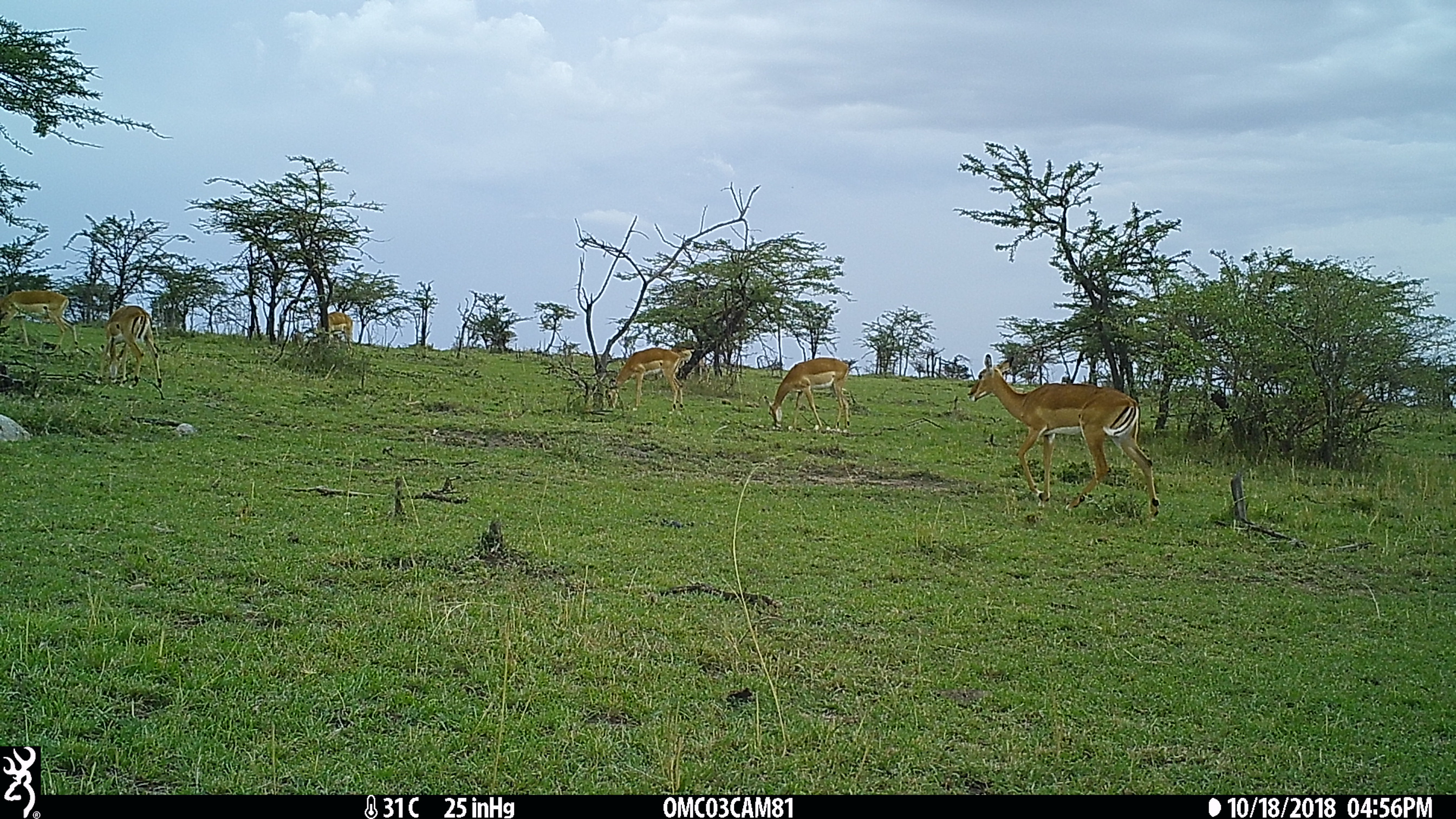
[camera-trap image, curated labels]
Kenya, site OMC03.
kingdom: Animalia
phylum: Chordata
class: Mammalia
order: Artiodactyla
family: Bovidae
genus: Aepyceros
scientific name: Aepyceros melampus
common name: impala